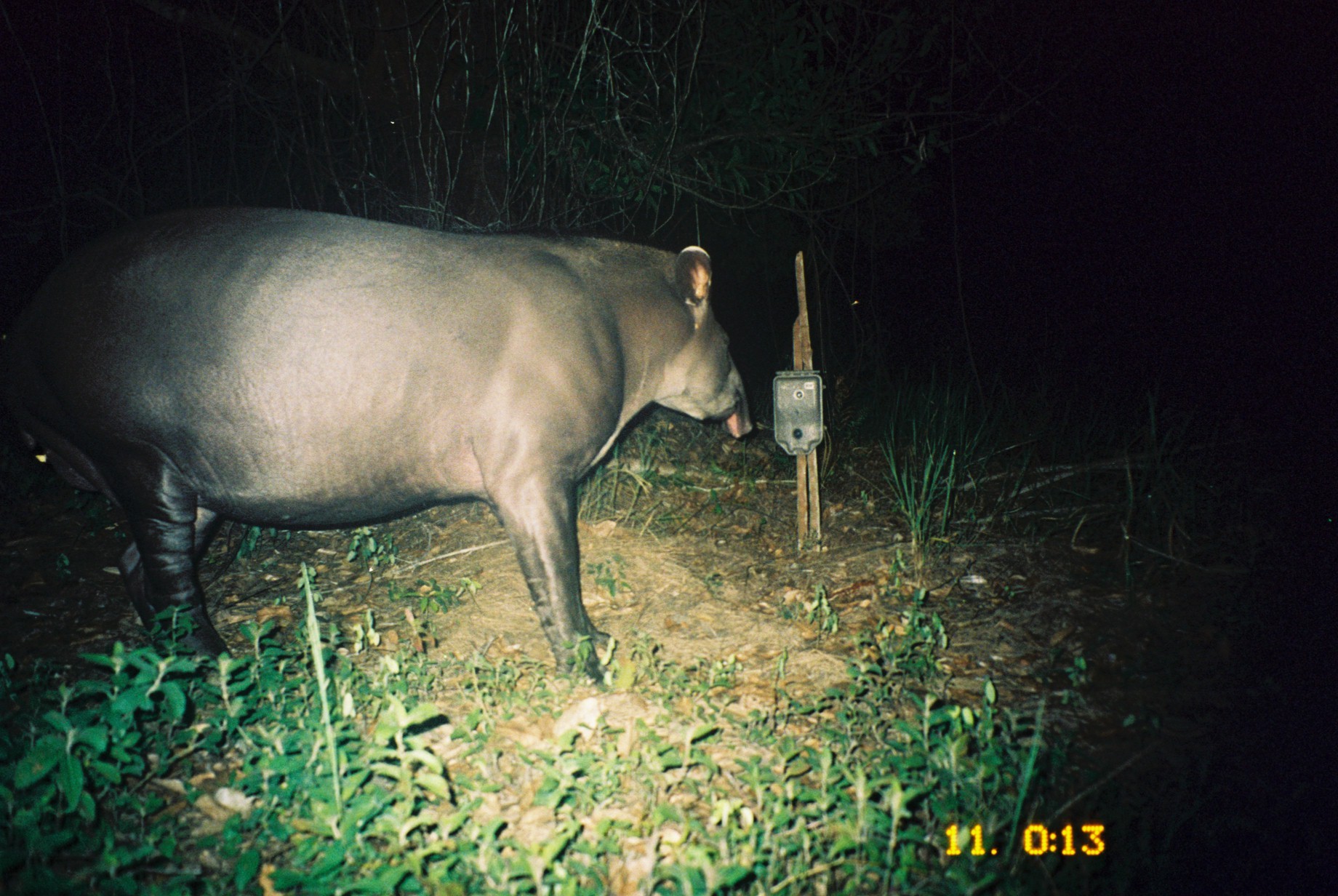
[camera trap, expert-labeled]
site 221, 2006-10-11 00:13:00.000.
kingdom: Animalia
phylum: Chordata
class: Mammalia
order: Perissodactyla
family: Tapiridae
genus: Tapirus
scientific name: Tapirus terrestris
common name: south american tapir